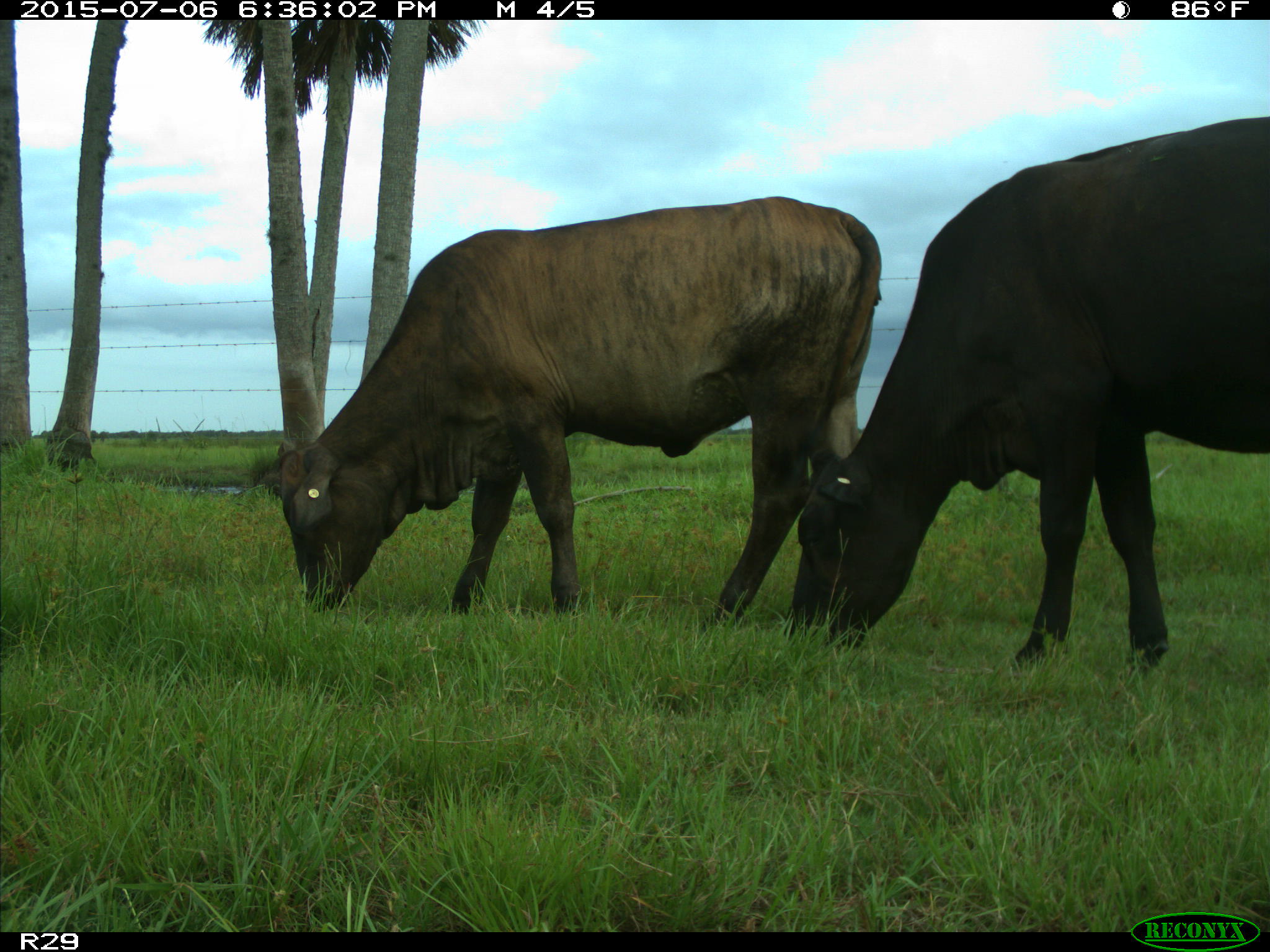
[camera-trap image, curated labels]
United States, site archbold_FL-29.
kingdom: Animalia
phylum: Chordata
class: Mammalia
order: Artiodactyla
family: Bovidae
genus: Bos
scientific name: Bos taurus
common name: domestic cow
Bos taurus (domestic cow).